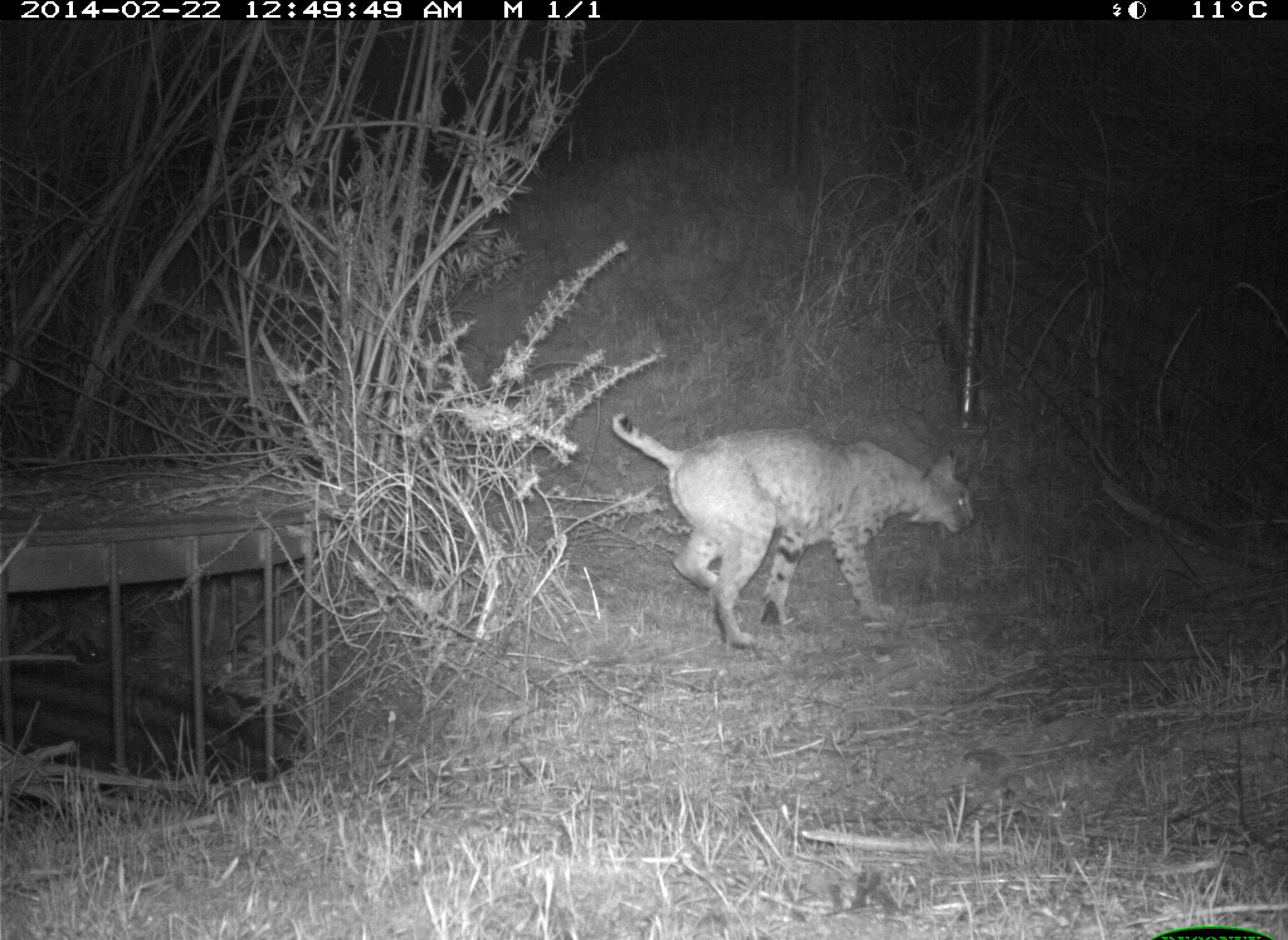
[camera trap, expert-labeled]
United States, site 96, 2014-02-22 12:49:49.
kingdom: Animalia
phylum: Chordata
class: Mammalia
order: Carnivora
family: Felidae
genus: Lynx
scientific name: Lynx rufus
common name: bobcat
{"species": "bobcat (Lynx rufus)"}